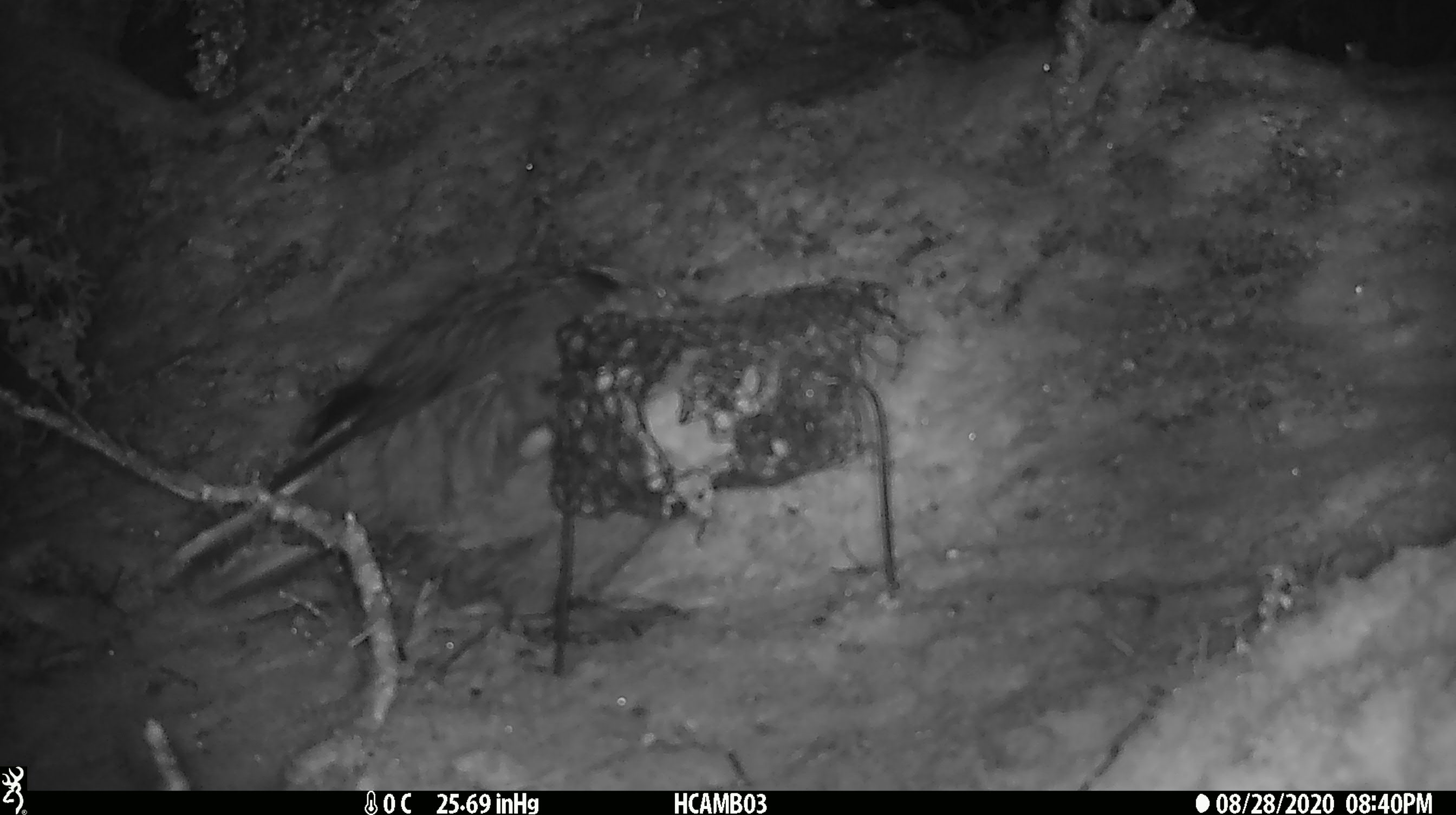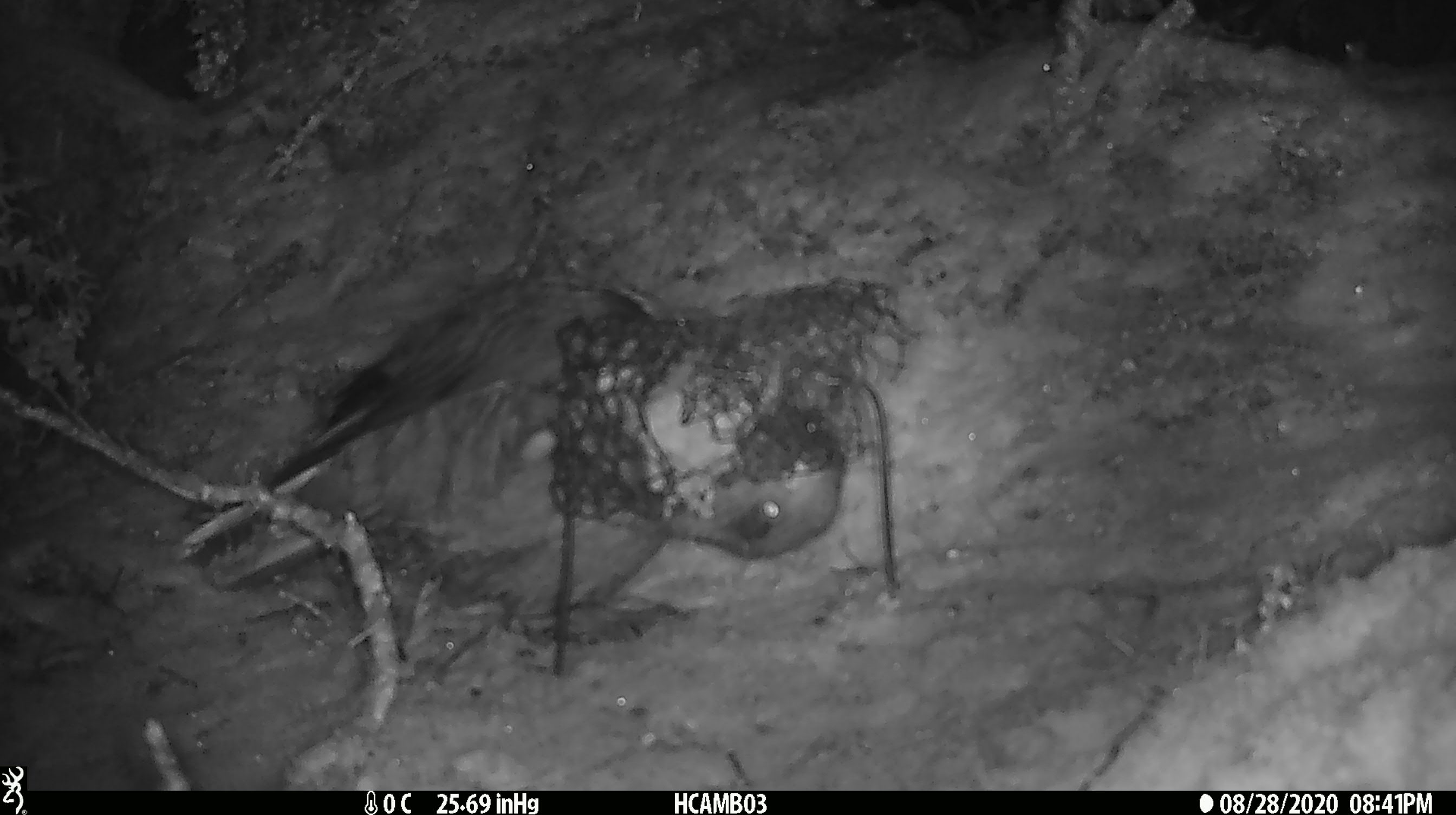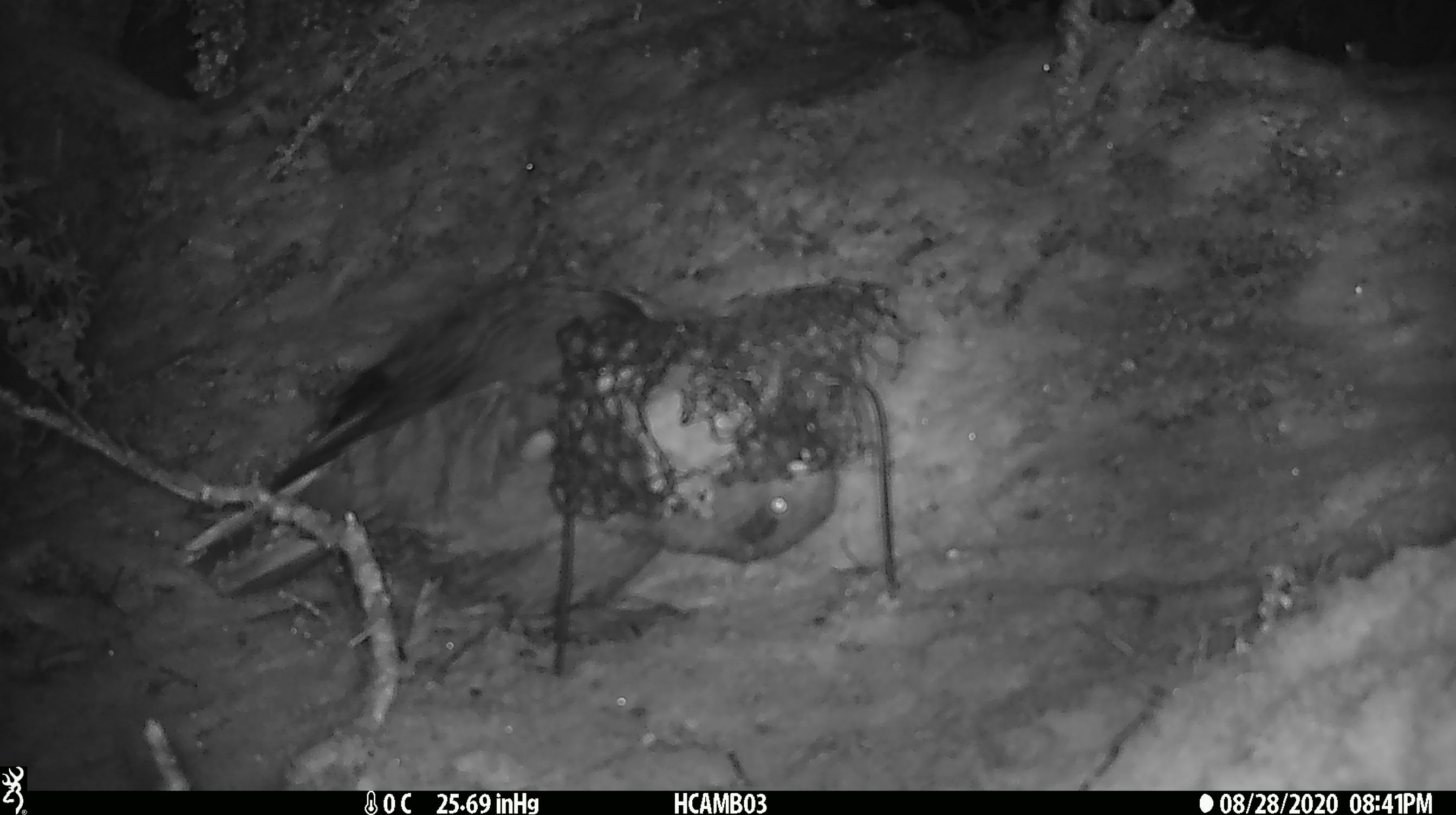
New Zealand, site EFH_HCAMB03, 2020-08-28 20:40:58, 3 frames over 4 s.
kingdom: Animalia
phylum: Chordata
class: Aves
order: Psittaciformes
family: Strigopidae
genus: Nestor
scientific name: Nestor notabilis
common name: kea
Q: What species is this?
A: Kea (Nestor notabilis).